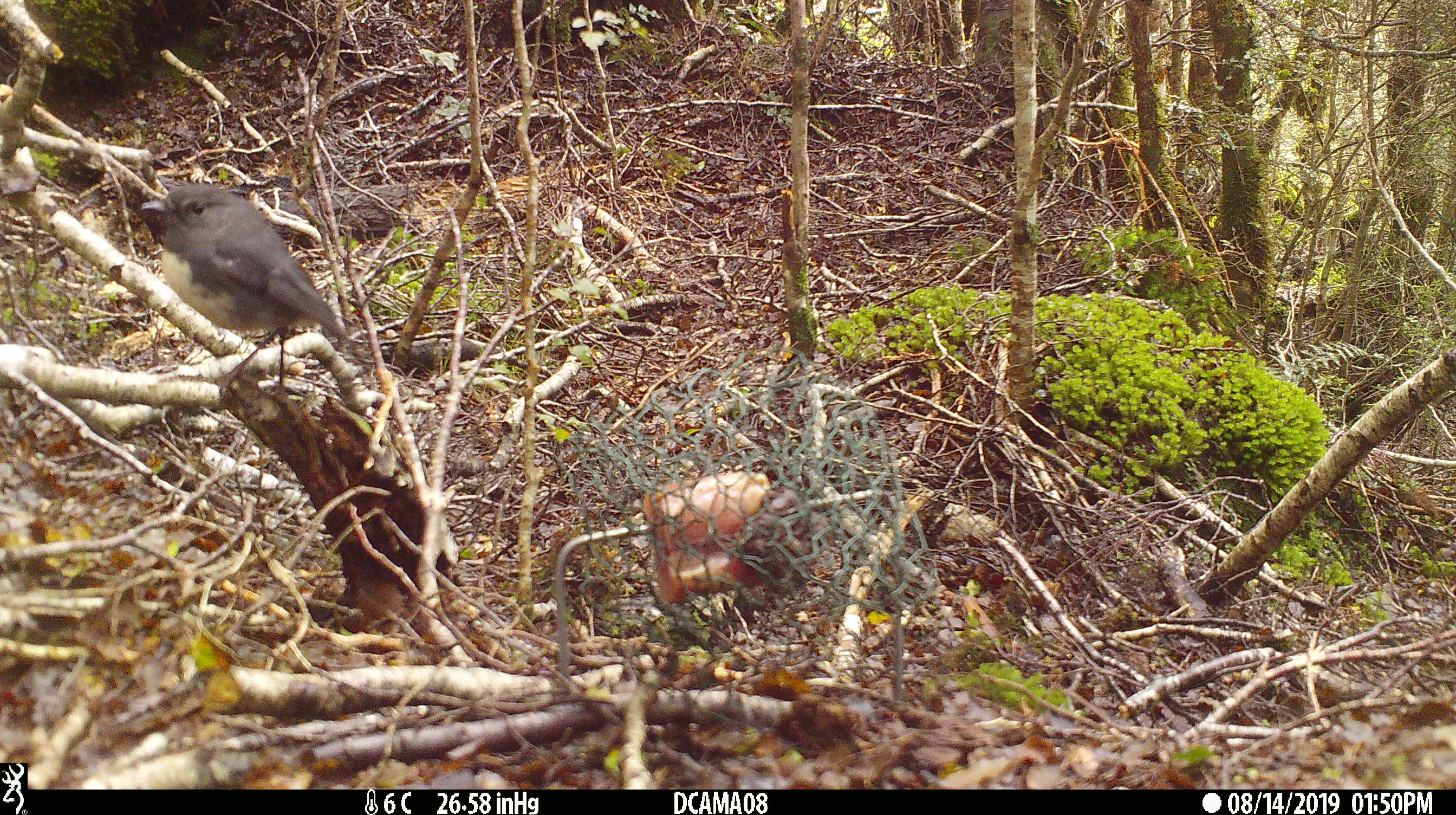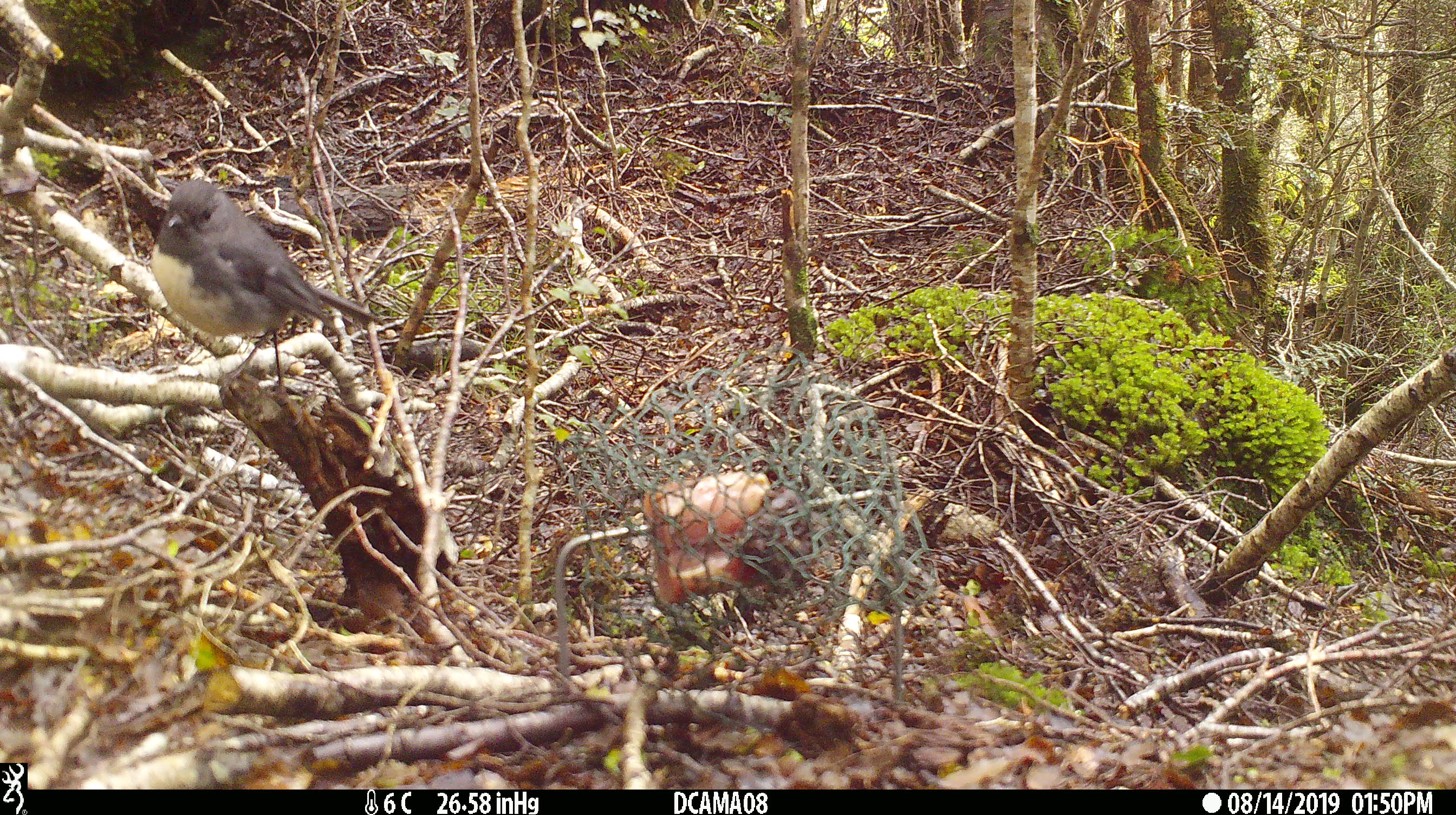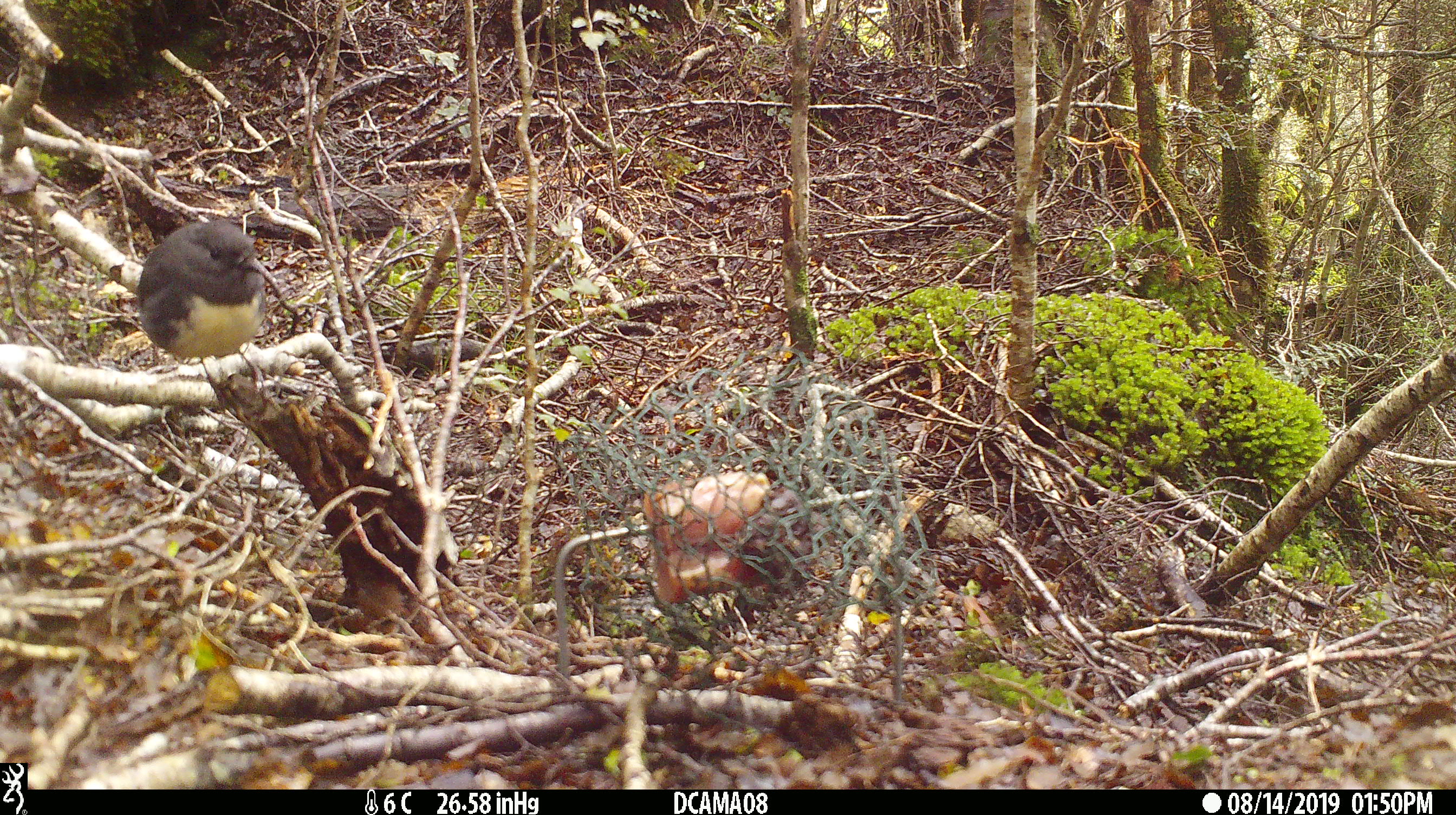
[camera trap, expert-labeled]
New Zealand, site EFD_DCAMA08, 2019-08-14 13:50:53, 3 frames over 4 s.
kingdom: Animalia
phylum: Chordata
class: Aves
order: Passeriformes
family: Petroicidae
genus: Petroica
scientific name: Petroica australis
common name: new zealand robin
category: robin